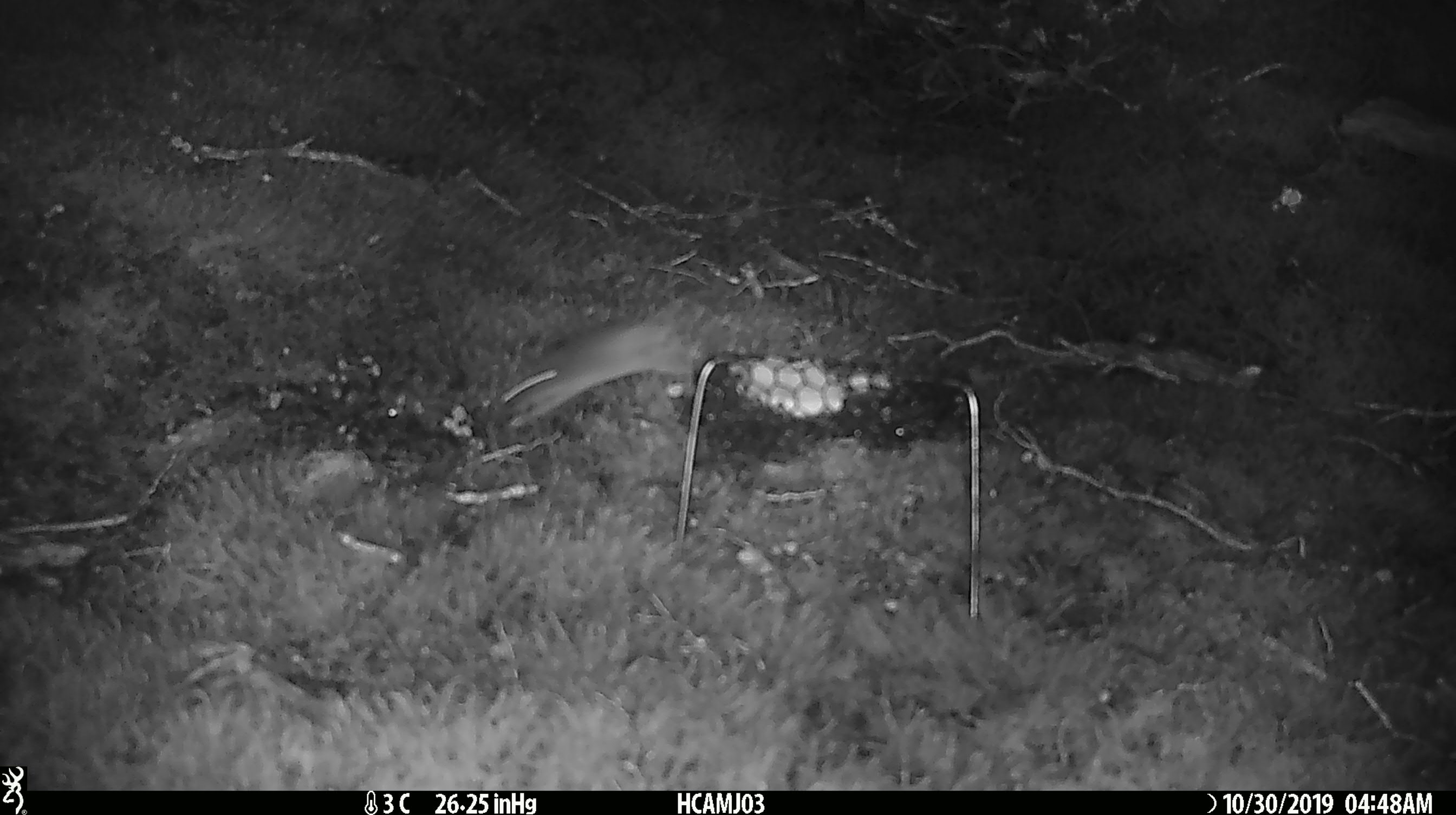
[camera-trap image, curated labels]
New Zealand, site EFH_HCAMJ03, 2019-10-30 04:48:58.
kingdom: Animalia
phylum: Chordata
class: Mammalia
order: Rodentia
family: Muridae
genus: Mus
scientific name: Mus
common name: mouse